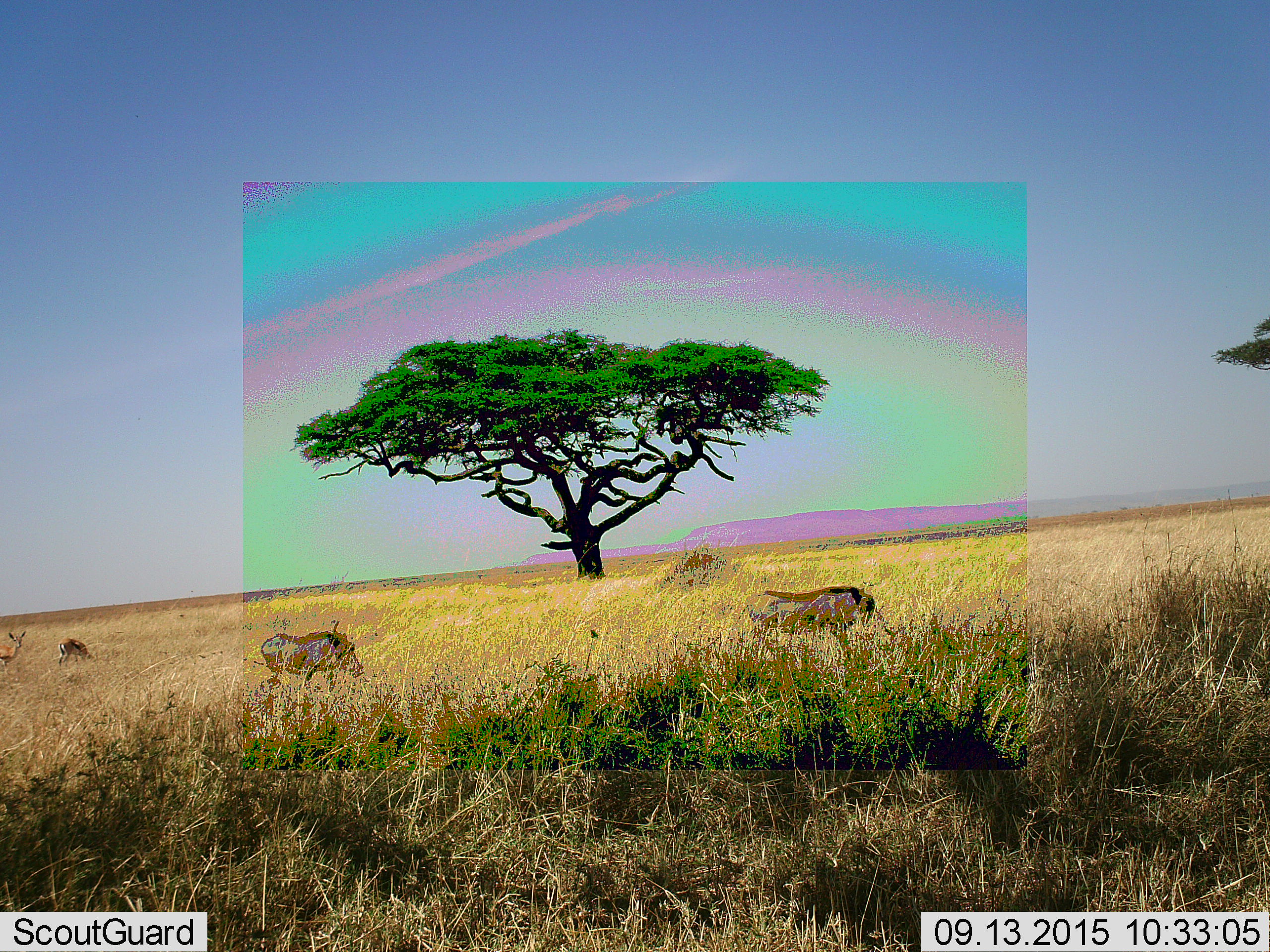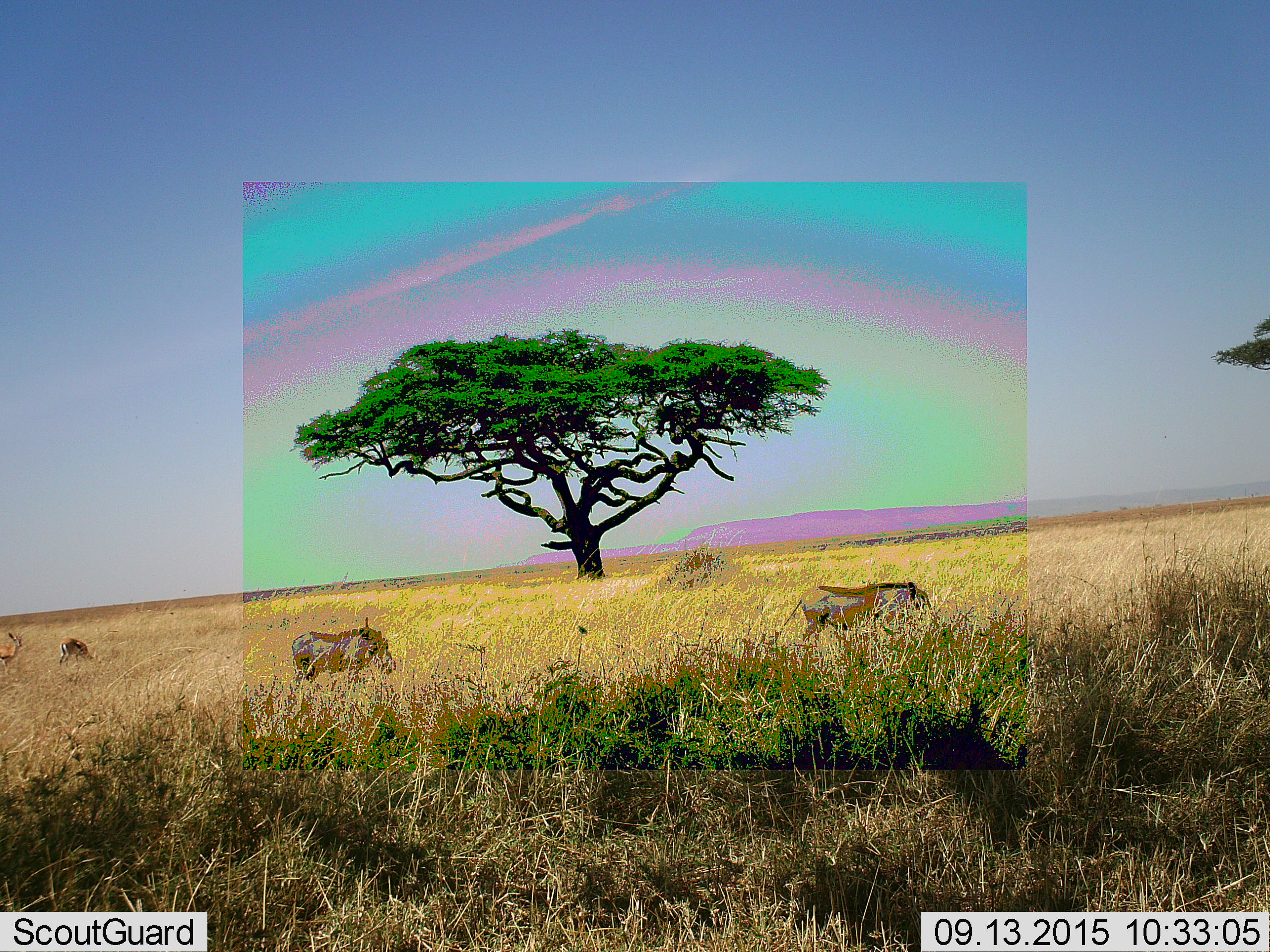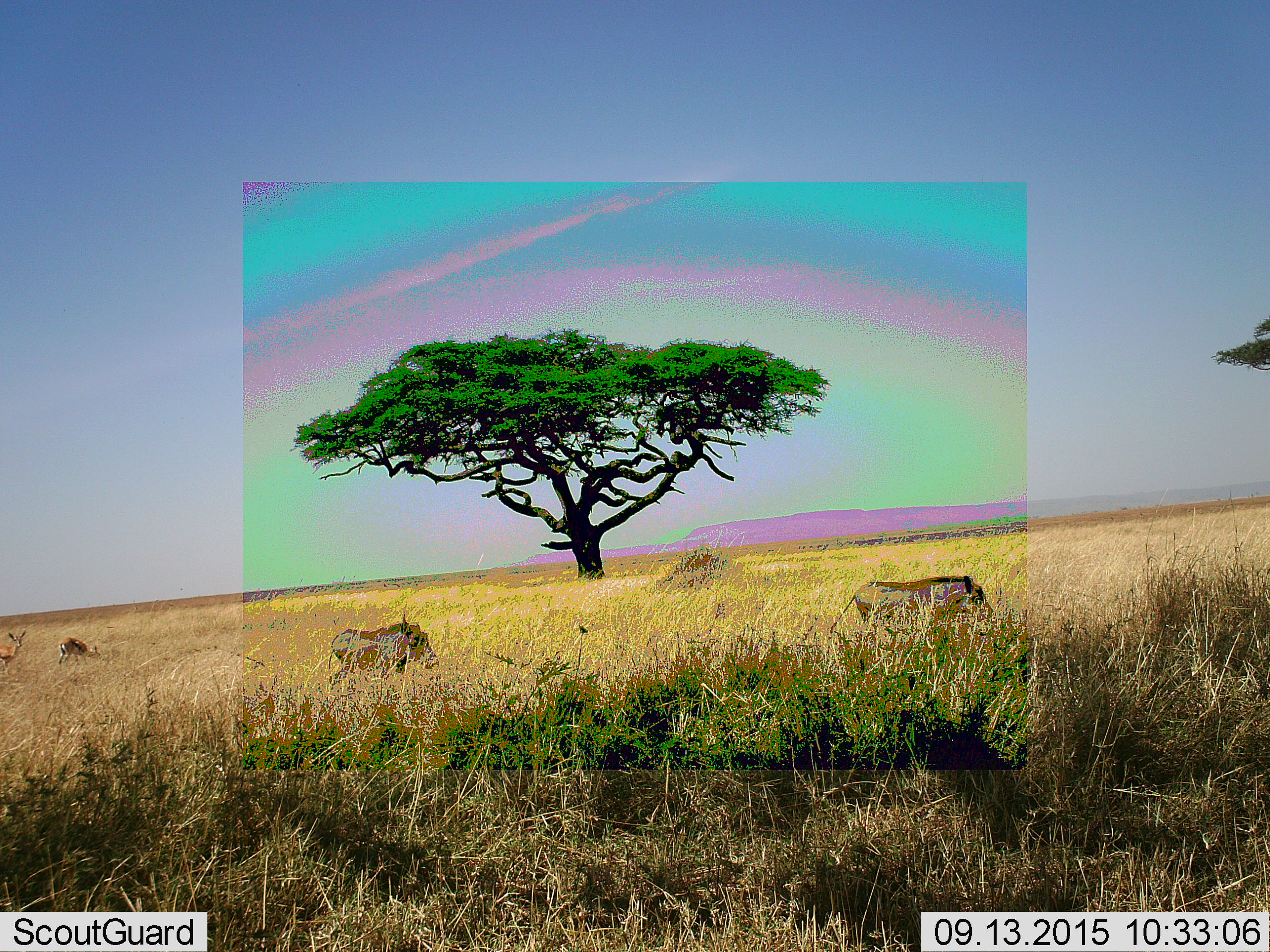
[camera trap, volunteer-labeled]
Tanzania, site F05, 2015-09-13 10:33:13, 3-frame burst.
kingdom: Animalia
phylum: Chordata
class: Mammalia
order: Artiodactyla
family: Bovidae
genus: Eudorcas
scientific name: Eudorcas thomsonii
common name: thomson's gazelle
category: gazellethomsons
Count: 2.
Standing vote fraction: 79%.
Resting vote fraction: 0%.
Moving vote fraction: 14%.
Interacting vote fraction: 0%.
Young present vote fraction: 0%.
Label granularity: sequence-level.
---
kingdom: Animalia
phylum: Chordata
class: Mammalia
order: Artiodactyla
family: Suidae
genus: Phacochoerus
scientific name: Phacochoerus africanus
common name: warthog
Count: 2.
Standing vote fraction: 0%.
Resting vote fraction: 0%.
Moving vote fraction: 94%.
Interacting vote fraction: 0%.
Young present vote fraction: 0%.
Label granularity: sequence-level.